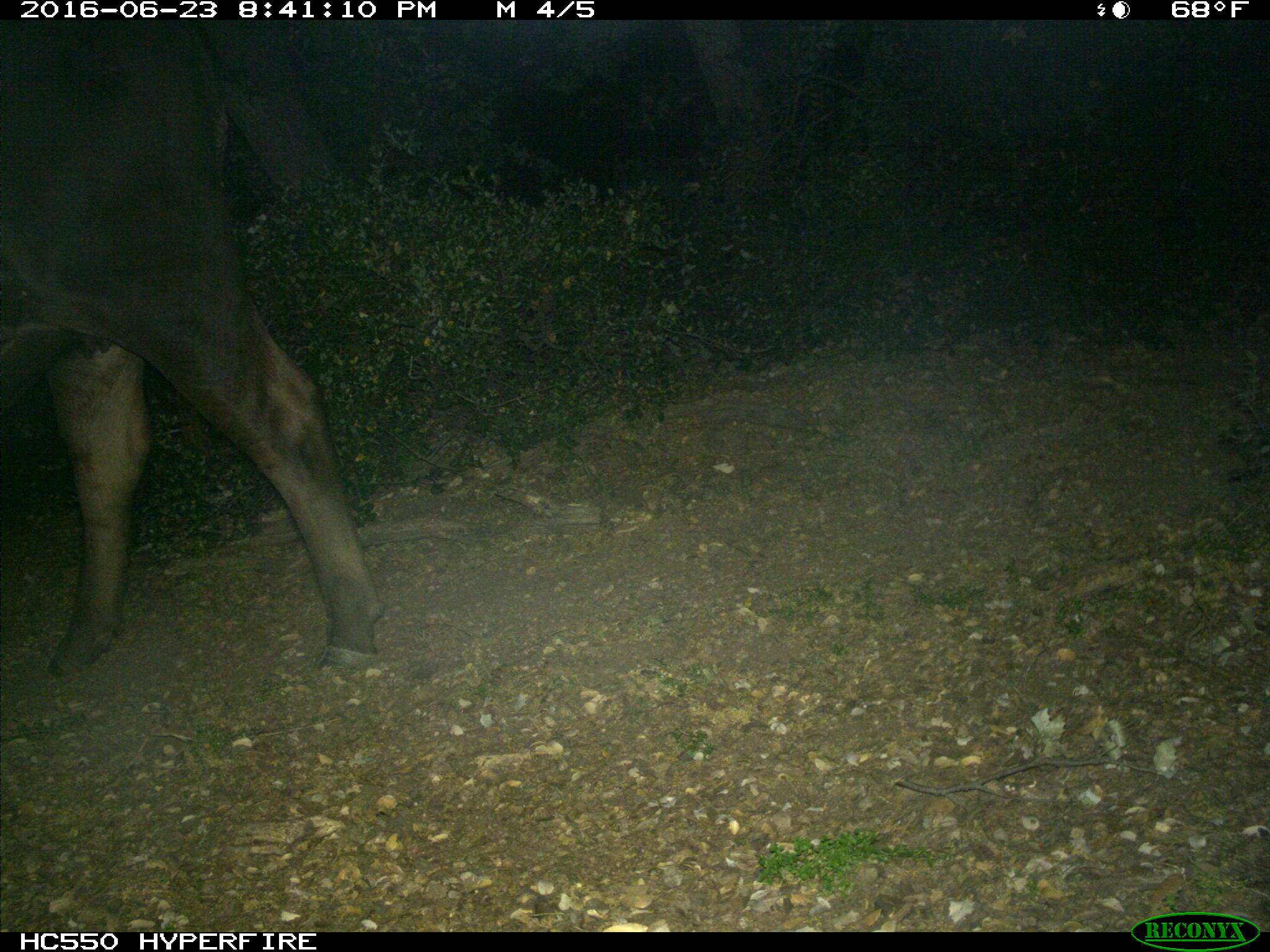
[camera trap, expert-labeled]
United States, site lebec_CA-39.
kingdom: Animalia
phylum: Chordata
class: Mammalia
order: Artiodactyla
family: Bovidae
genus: Bos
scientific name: Bos taurus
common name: domestic cow